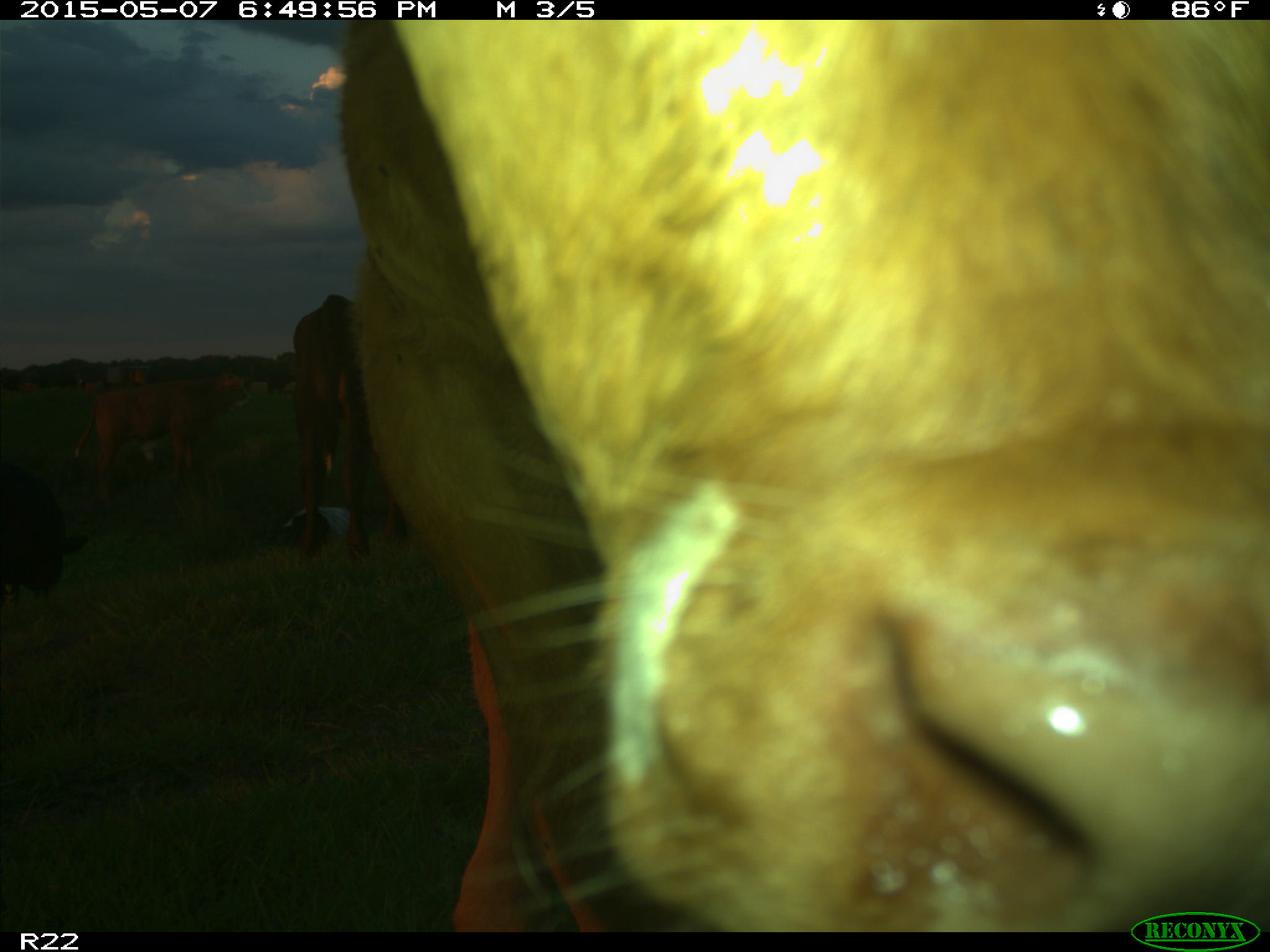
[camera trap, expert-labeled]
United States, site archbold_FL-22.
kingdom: Animalia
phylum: Chordata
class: Mammalia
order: Artiodactyla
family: Bovidae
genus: Bos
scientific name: Bos taurus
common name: domestic cow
Bos taurus (domestic cow).